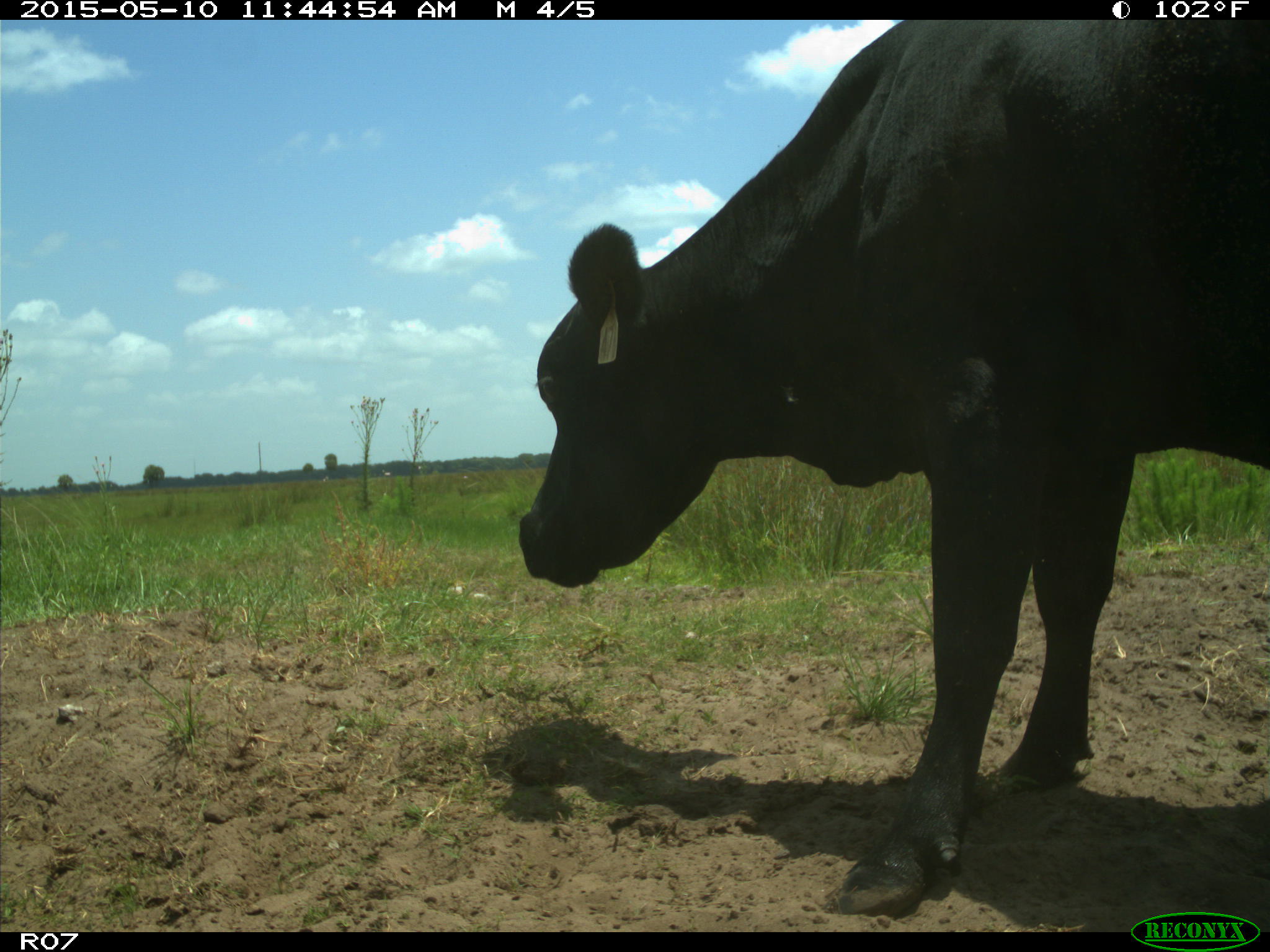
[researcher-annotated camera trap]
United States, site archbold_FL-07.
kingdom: Animalia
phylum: Chordata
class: Mammalia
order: Artiodactyla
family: Bovidae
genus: Bos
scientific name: Bos taurus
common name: domestic cow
Bos taurus (domestic cow).